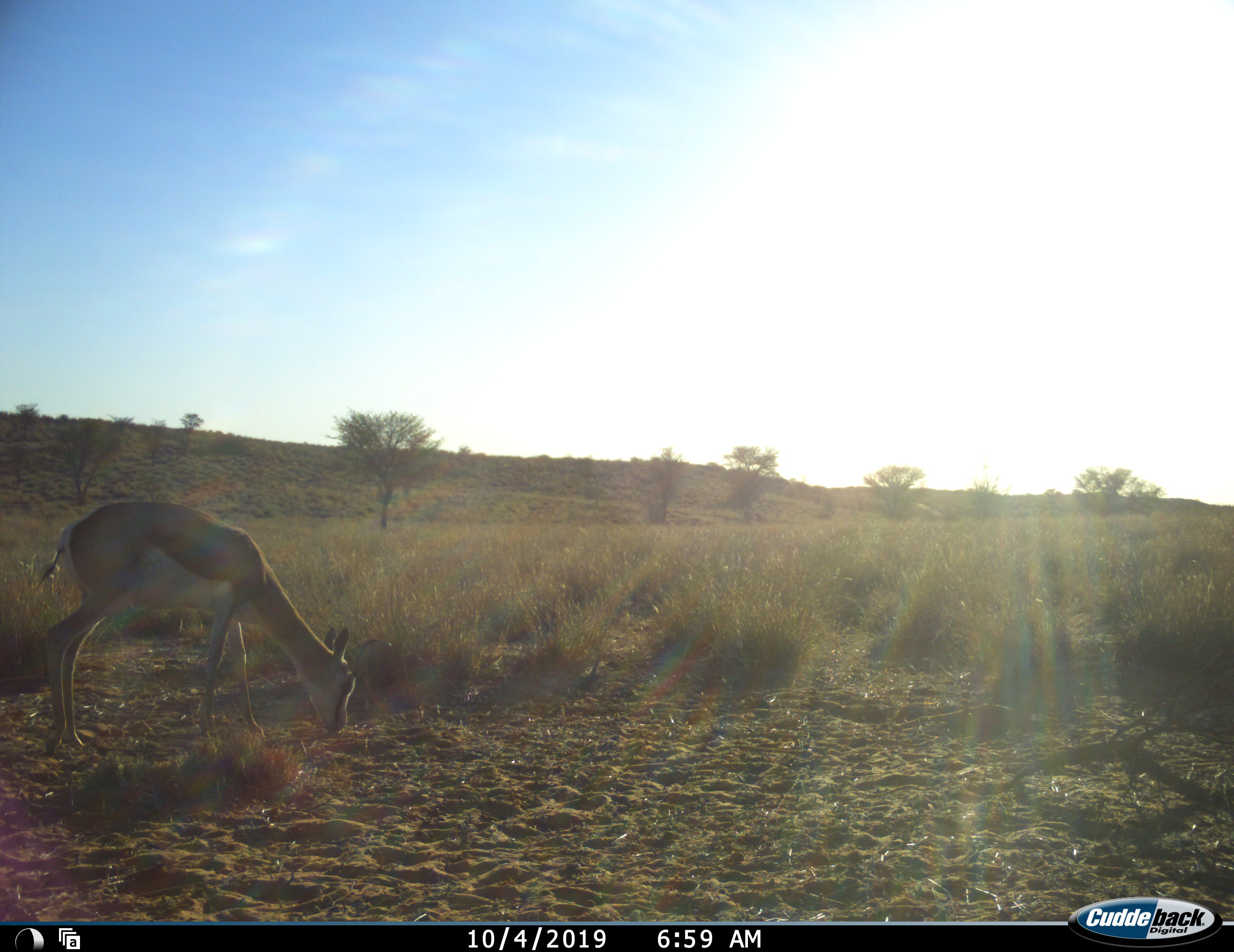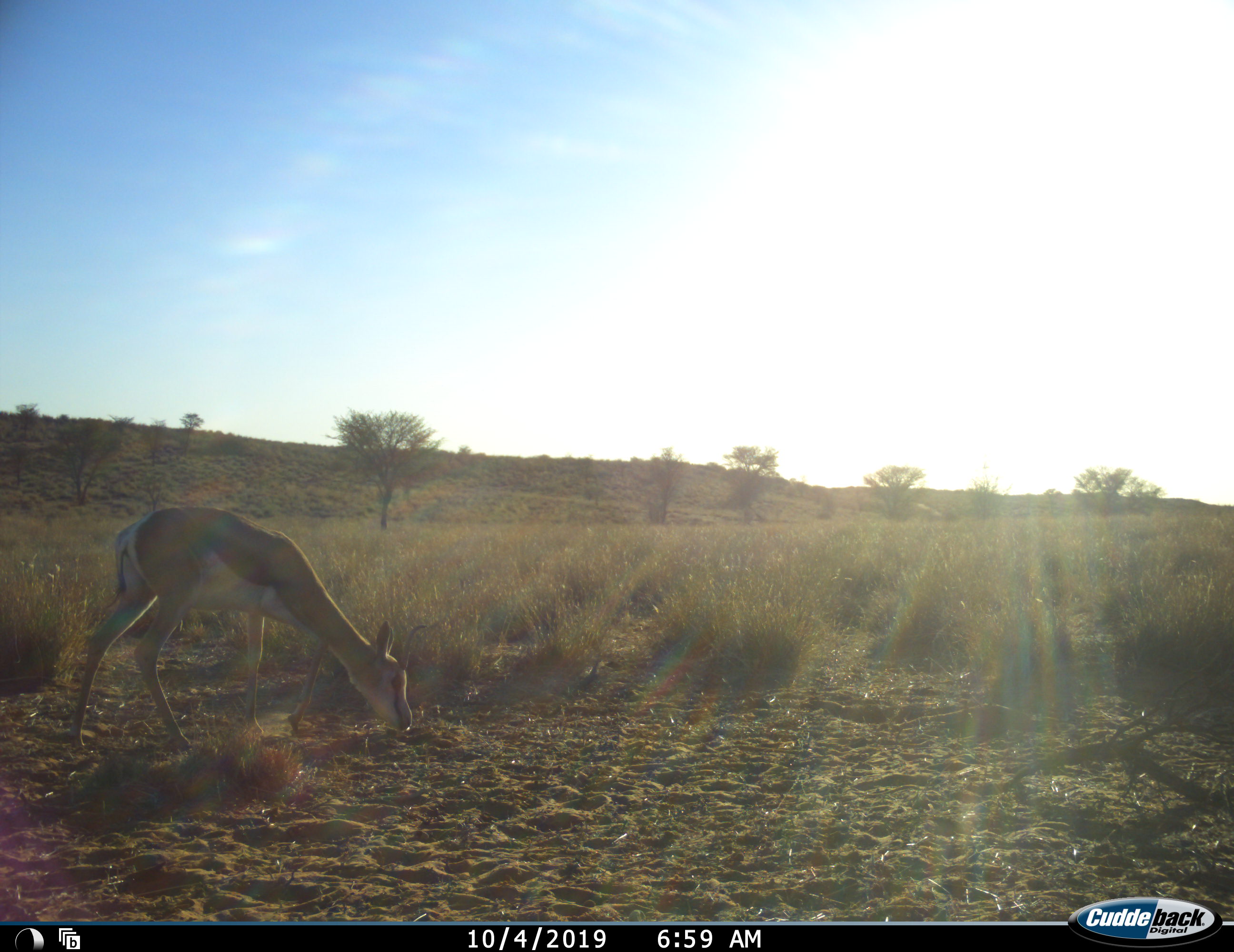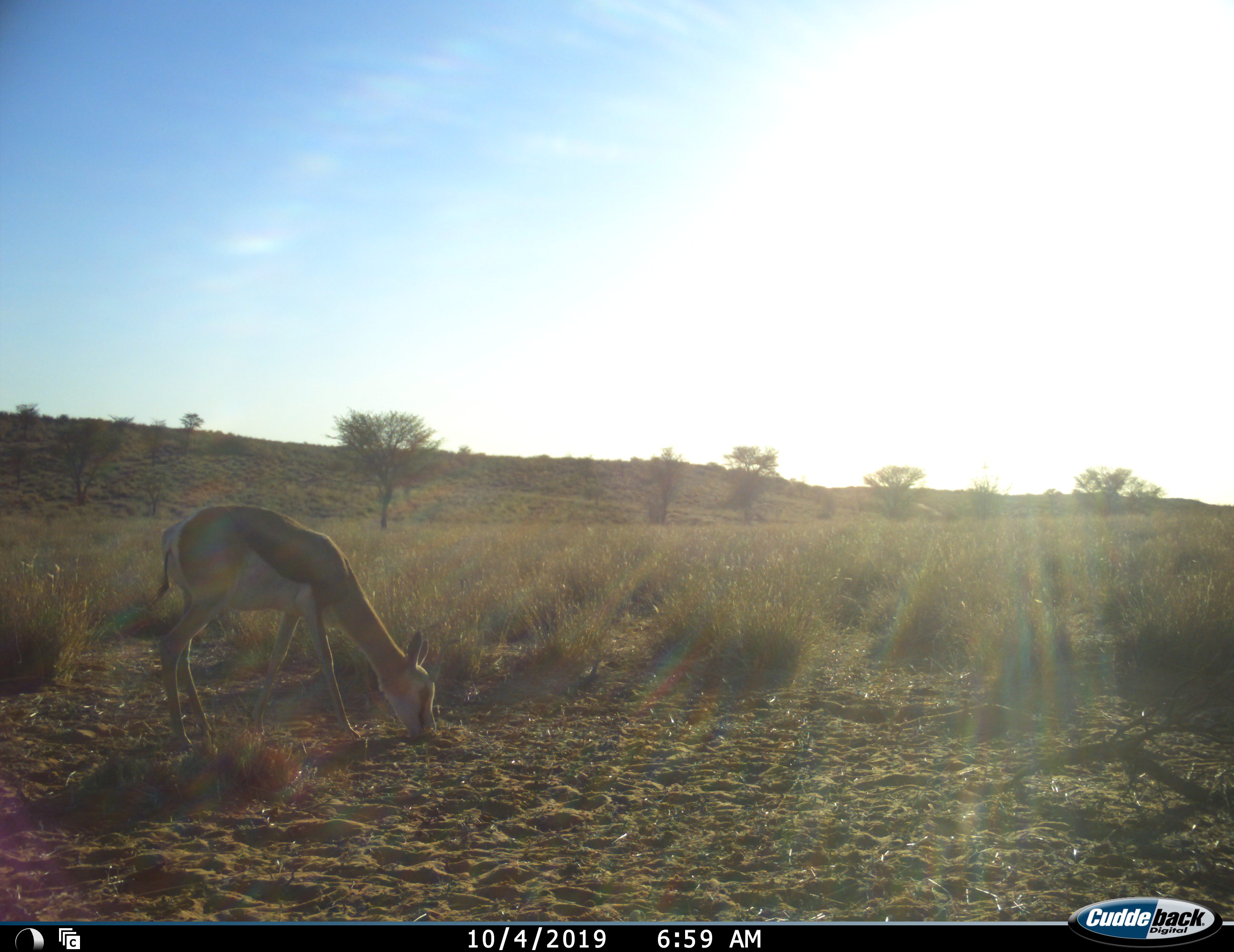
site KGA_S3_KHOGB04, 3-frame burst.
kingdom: Animalia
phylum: Chordata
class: Mammalia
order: Artiodactyla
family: Bovidae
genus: Antidorcas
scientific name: Antidorcas marsupialis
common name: springbok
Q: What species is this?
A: Springbok (Antidorcas marsupialis).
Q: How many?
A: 1.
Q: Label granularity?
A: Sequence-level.